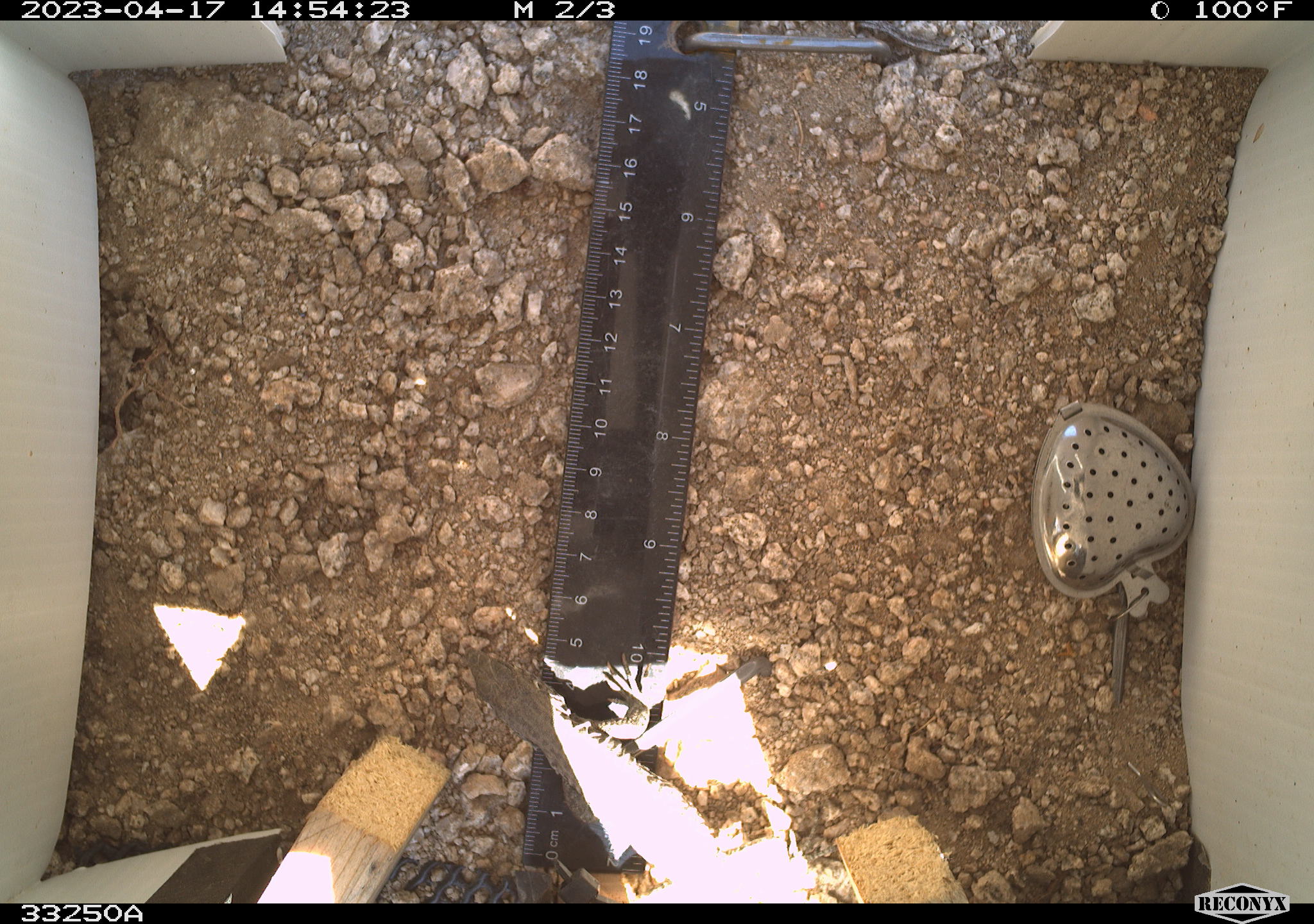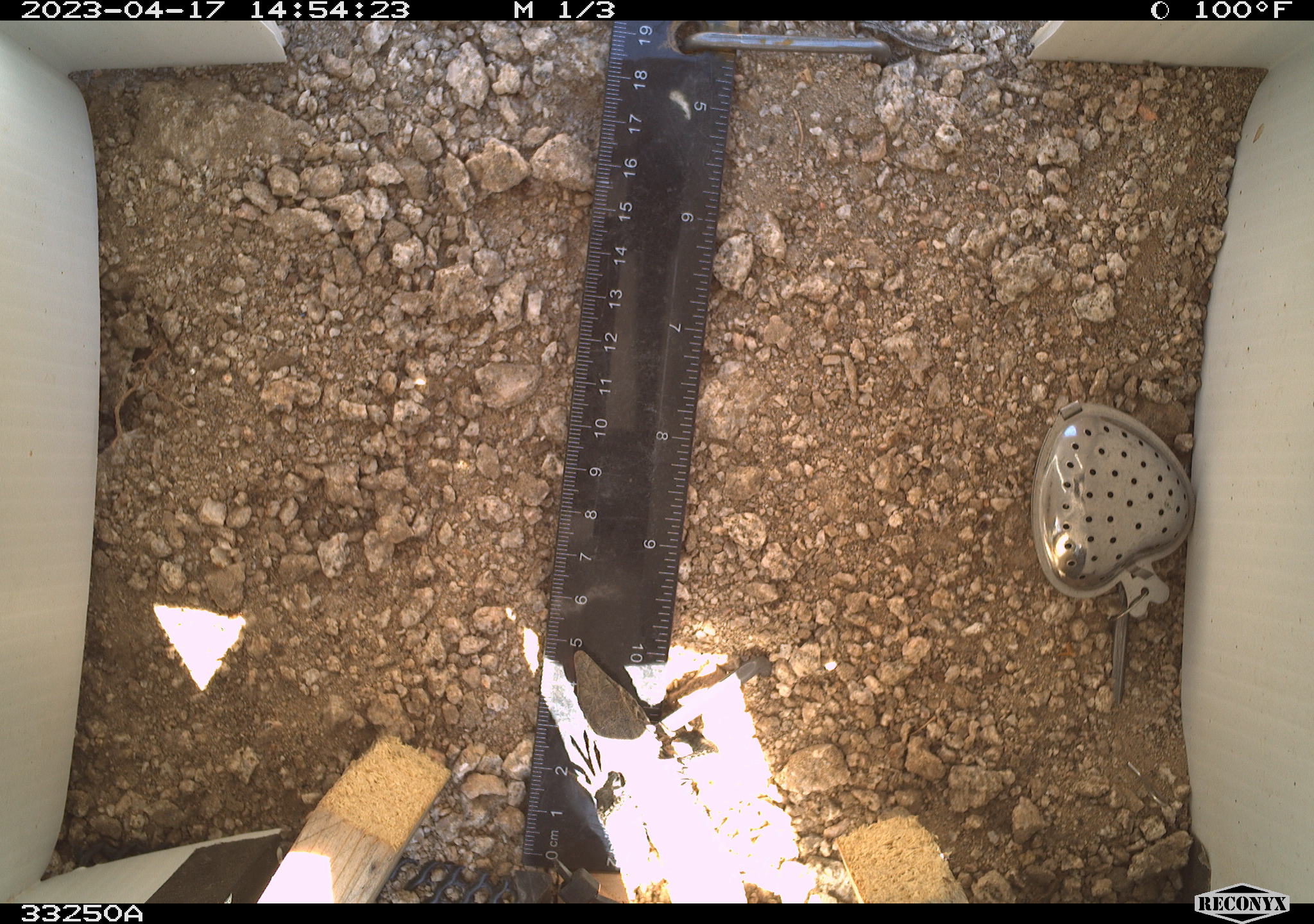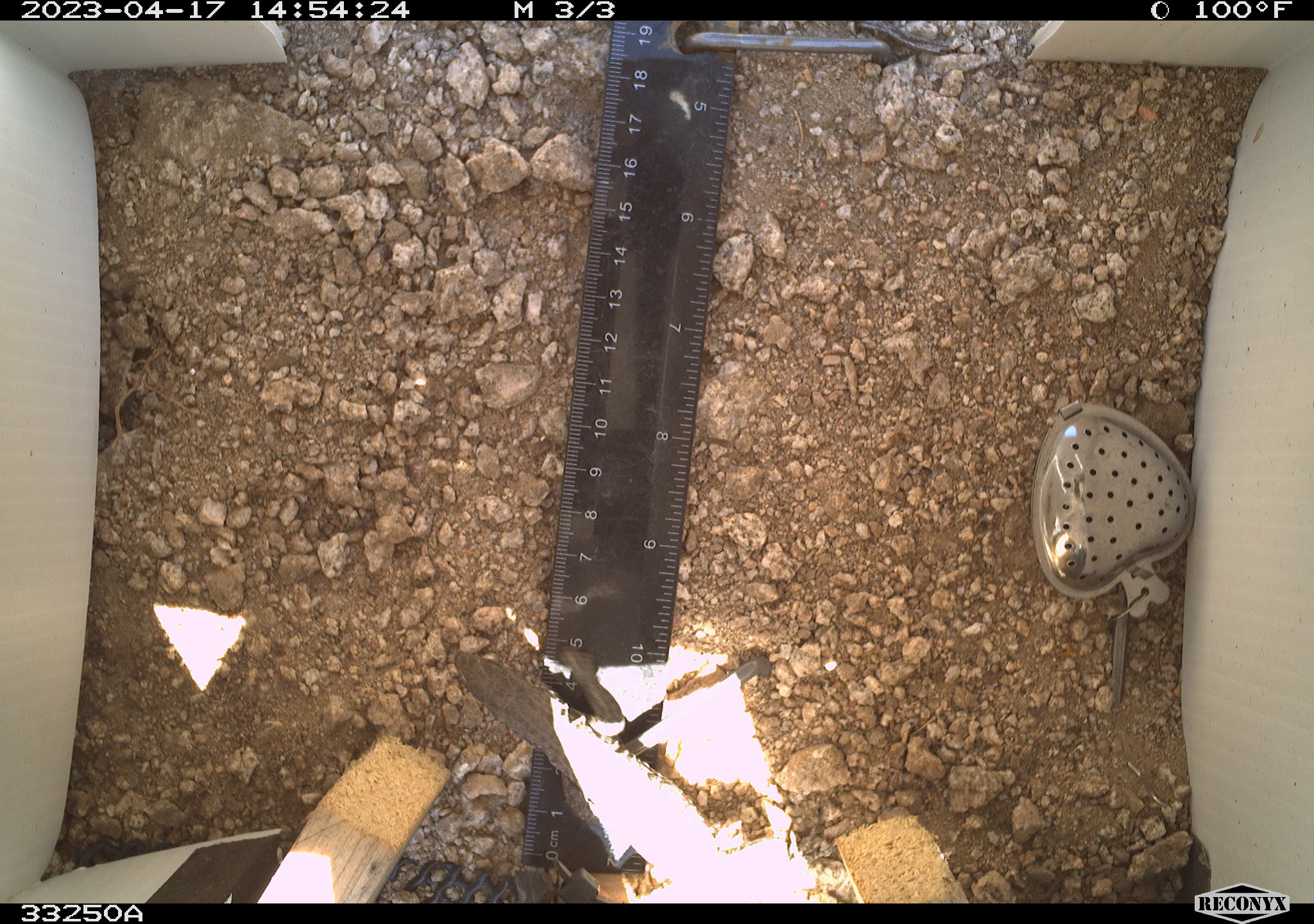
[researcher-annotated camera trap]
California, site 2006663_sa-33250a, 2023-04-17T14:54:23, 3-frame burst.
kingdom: Animalia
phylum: Chordata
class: Reptilia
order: Squamata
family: Teiidae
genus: Aspidoscelis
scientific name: Aspidoscelis tigris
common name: western whiptail